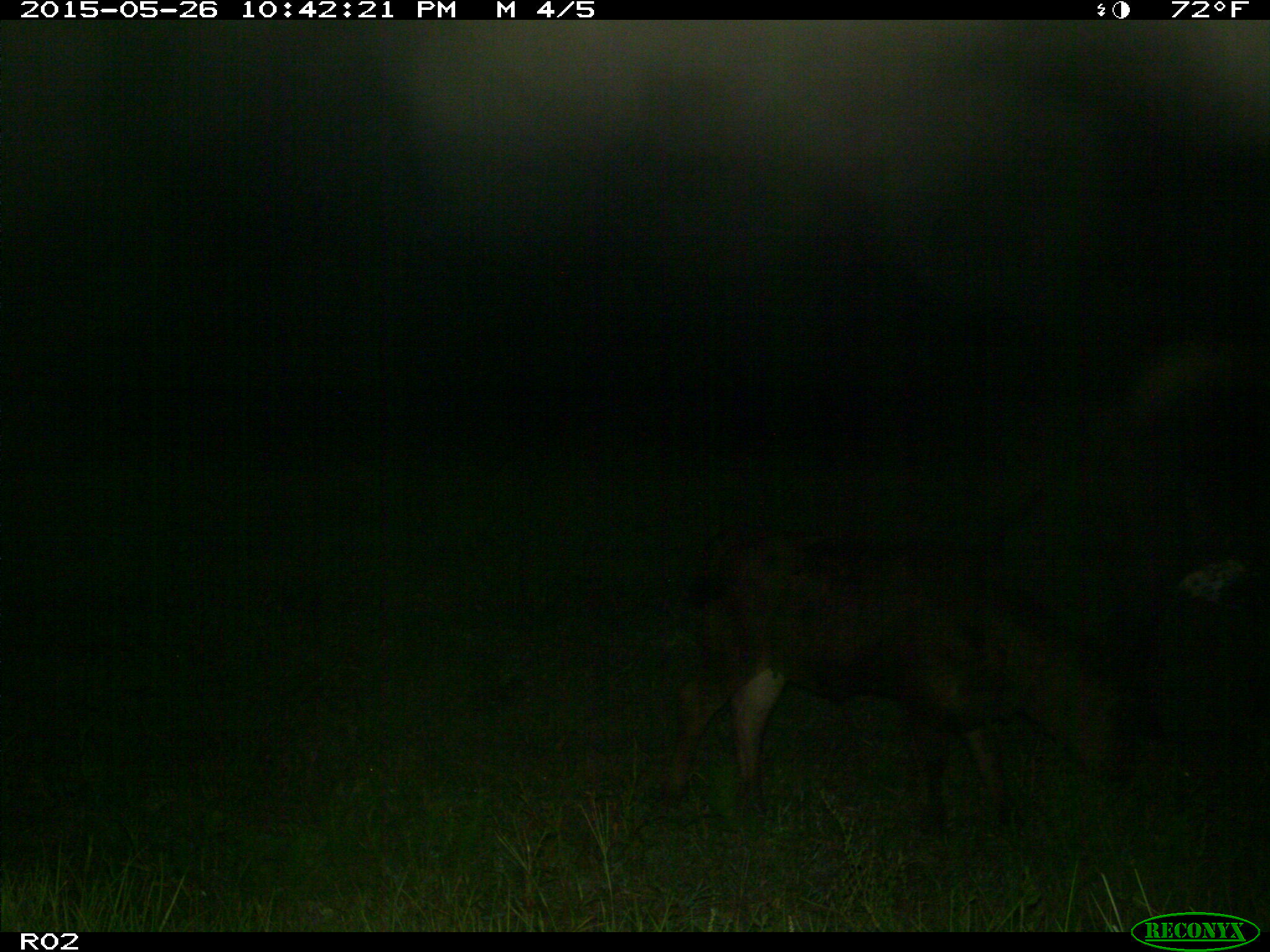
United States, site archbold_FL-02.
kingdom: Animalia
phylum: Chordata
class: Mammalia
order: Artiodactyla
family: Bovidae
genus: Bos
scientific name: Bos taurus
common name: domestic cow